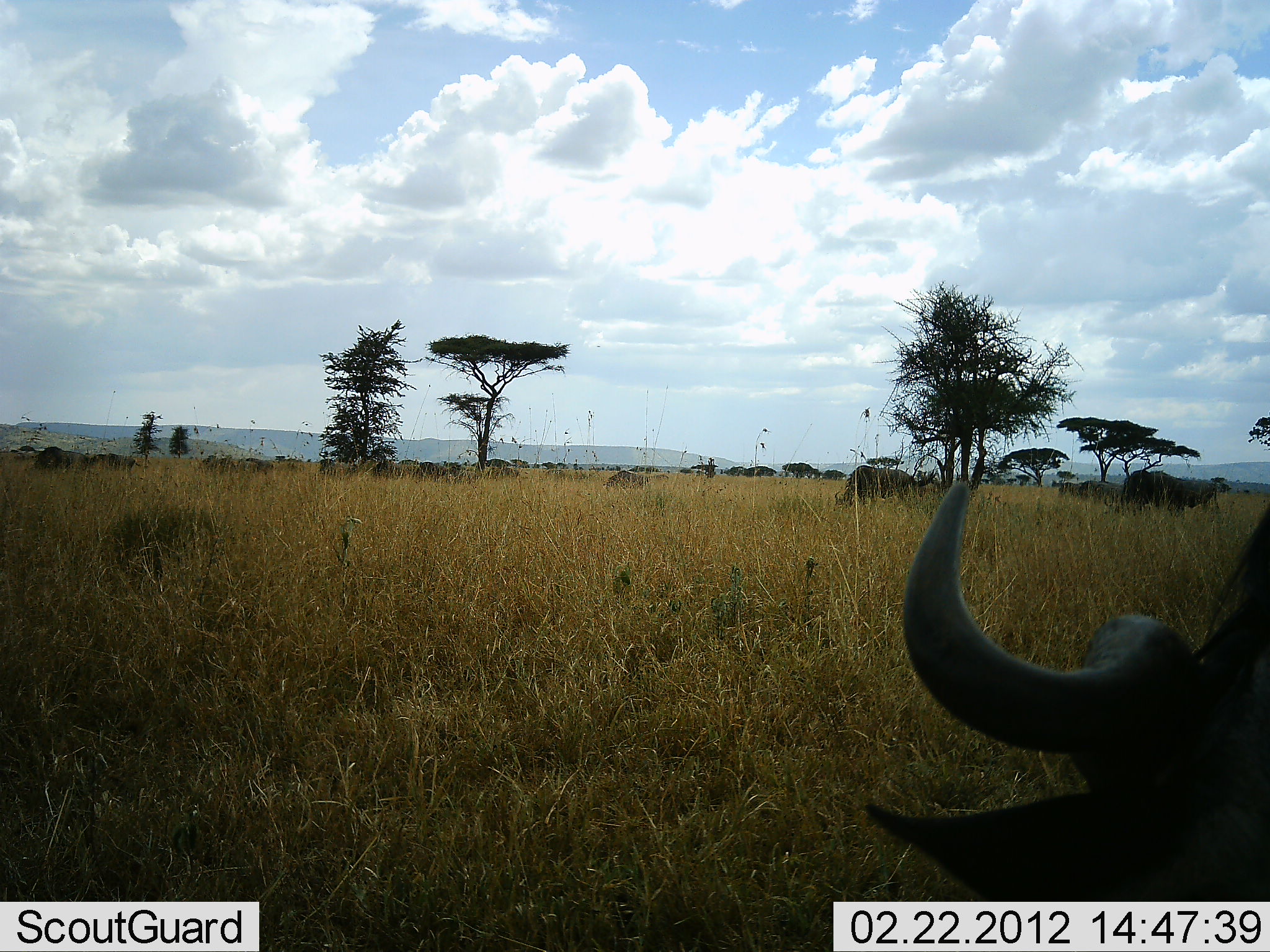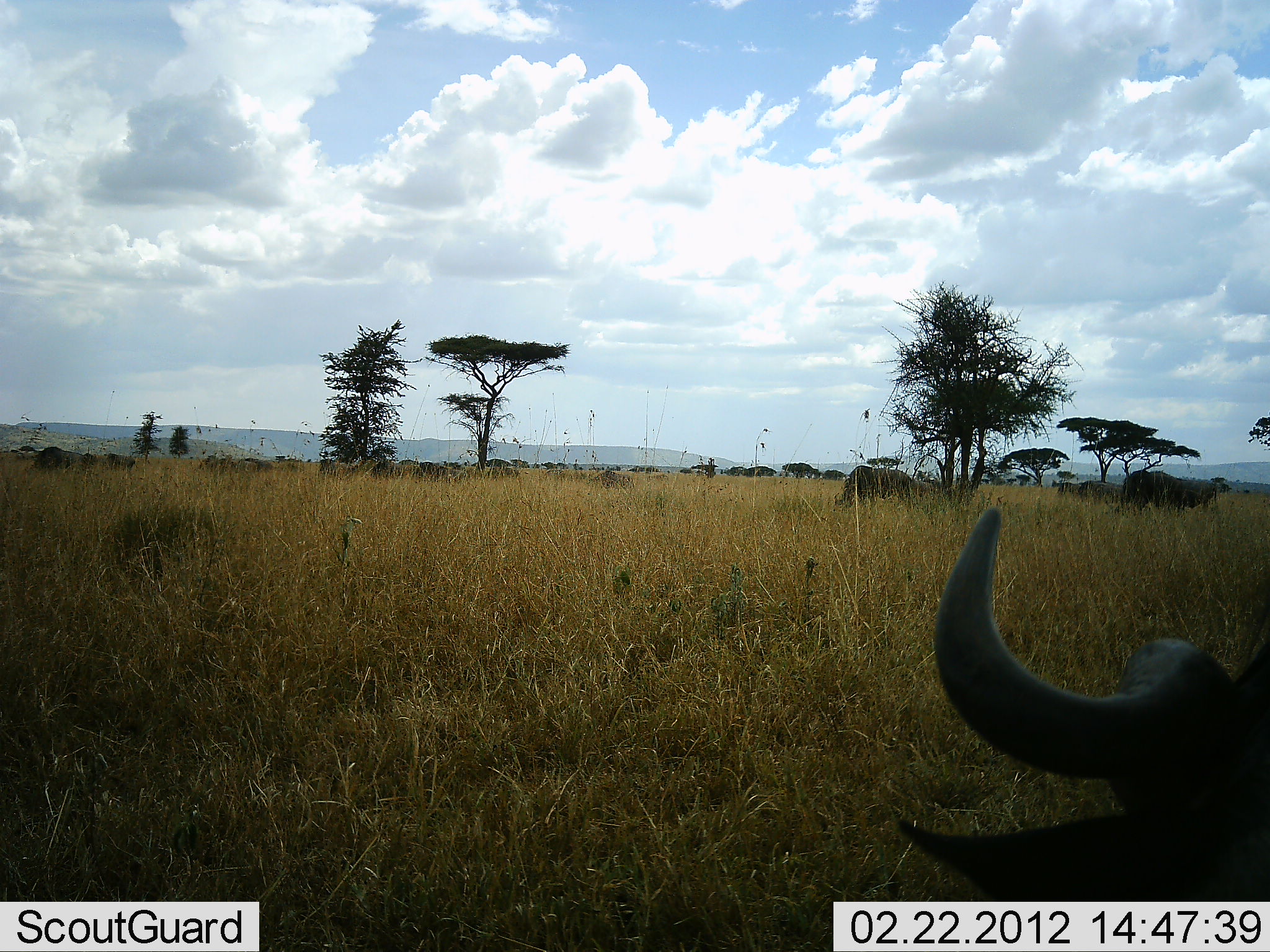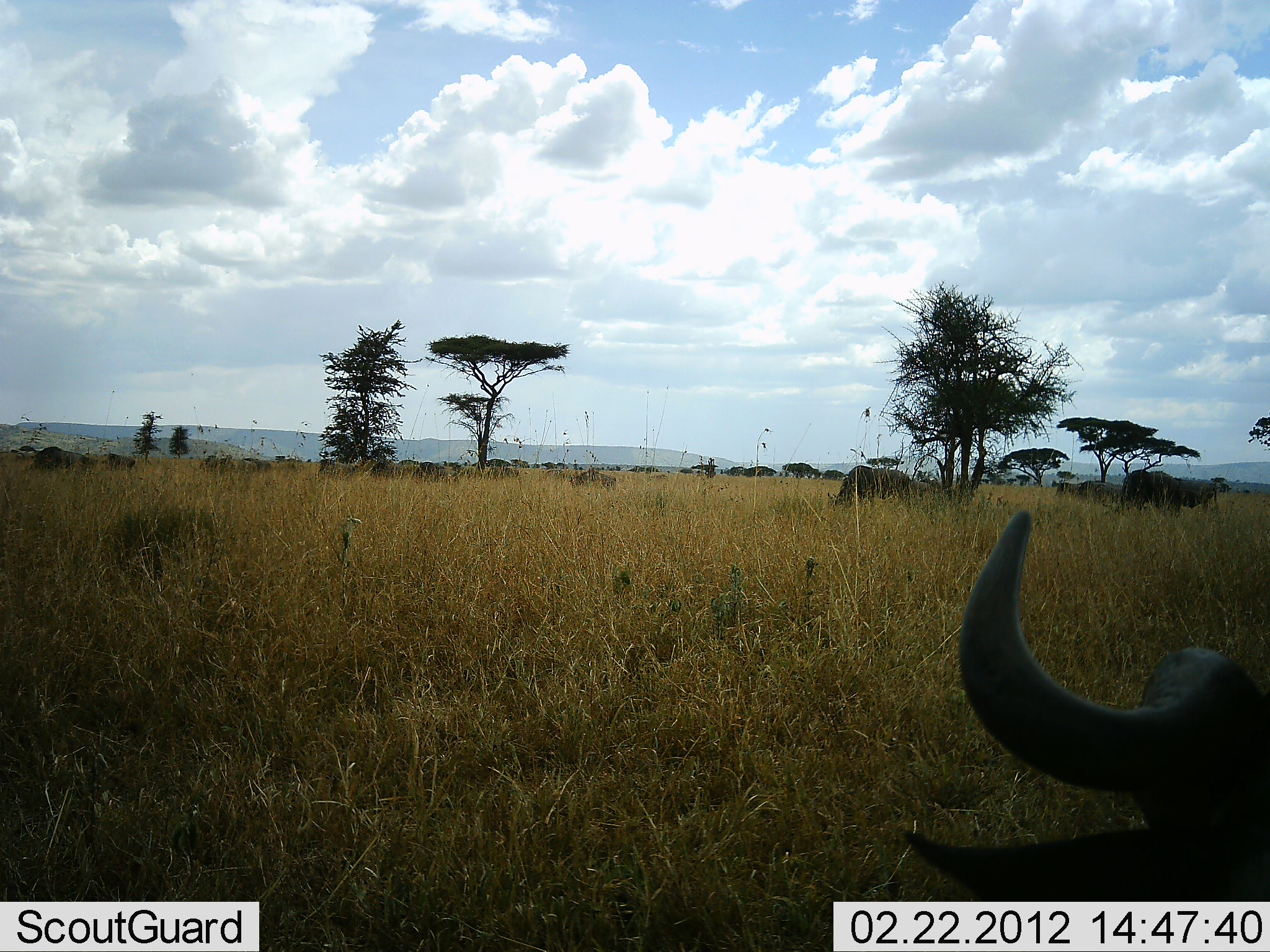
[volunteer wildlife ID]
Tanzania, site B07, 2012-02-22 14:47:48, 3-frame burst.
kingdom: Animalia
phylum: Chordata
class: Mammalia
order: Artiodactyla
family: Bovidae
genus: Connochaetes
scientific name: Connochaetes taurinus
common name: blue wildebeest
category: wildebeest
Wildebeest (blue wildebeest) (Connochaetes taurinus), count 11-50. Behavior (volunteer vote fractions): standing 84%, resting 42%, moving 68%, interacting 5%. Young present (vote fraction): 0%. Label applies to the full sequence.